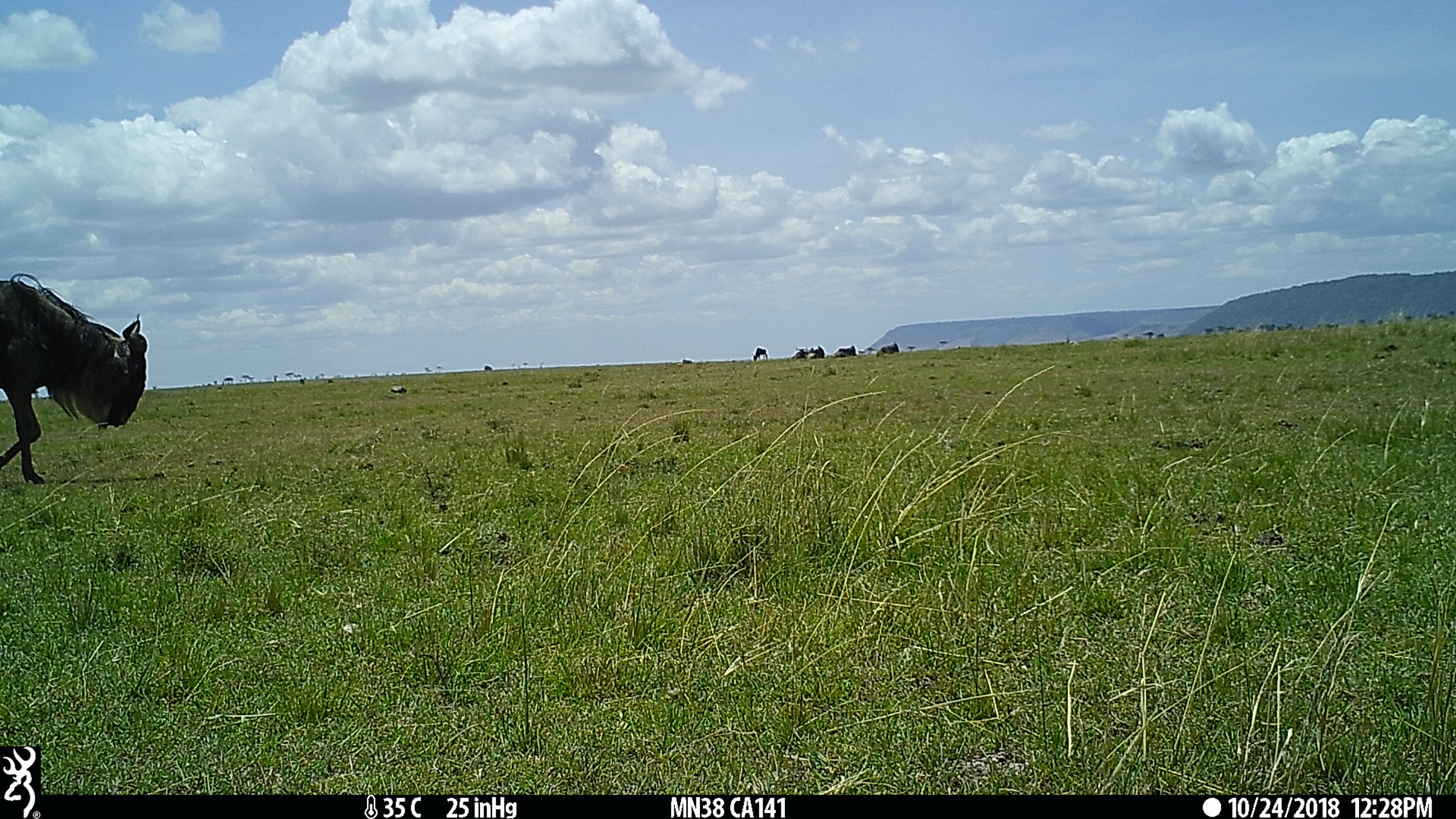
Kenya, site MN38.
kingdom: Animalia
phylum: Chordata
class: Mammalia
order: Artiodactyla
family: Bovidae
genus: Connochaetes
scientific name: Connochaetes taurinus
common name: blue wildebeest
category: wildebeest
Wildebeest (blue wildebeest) (Connochaetes taurinus).